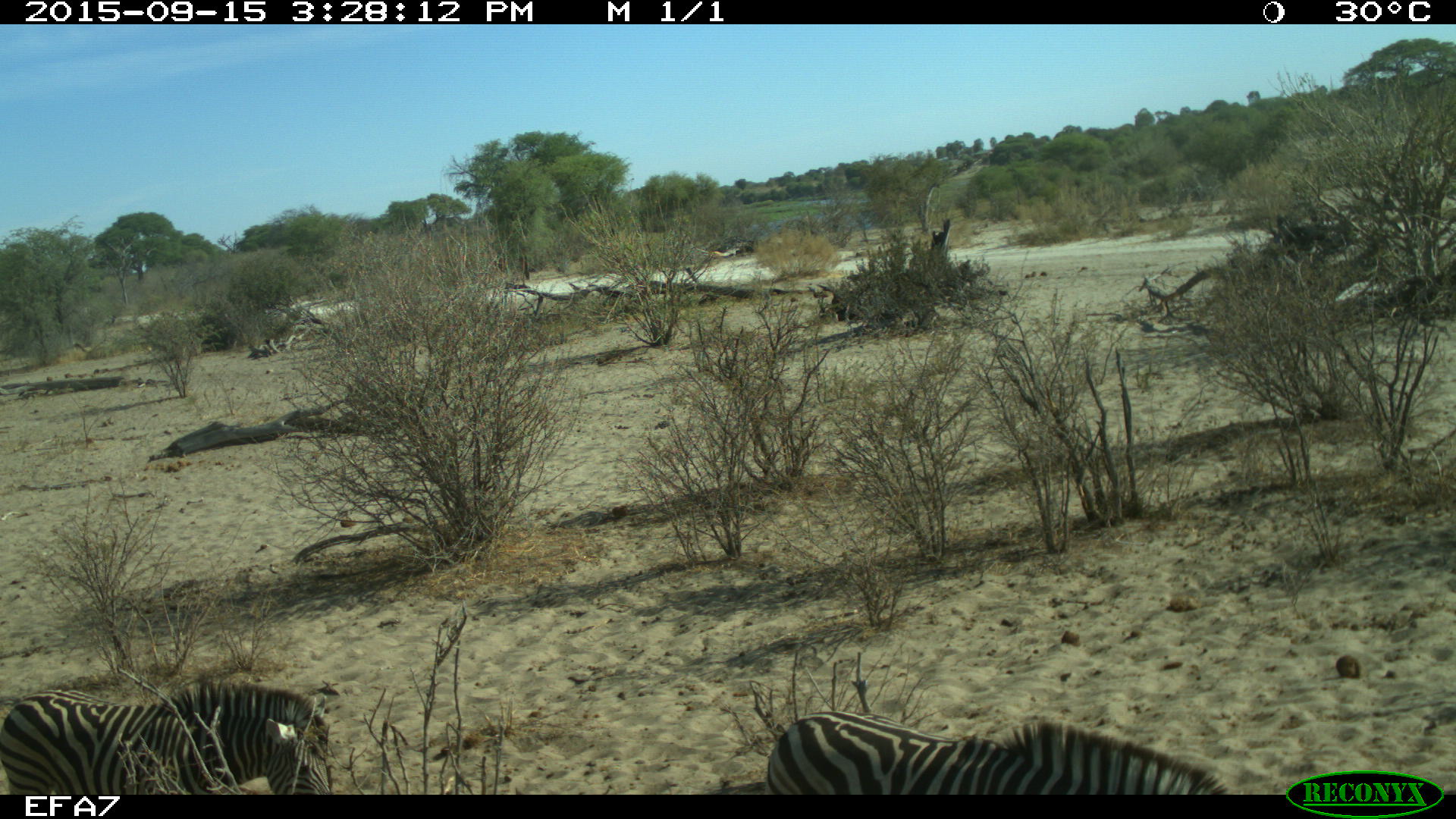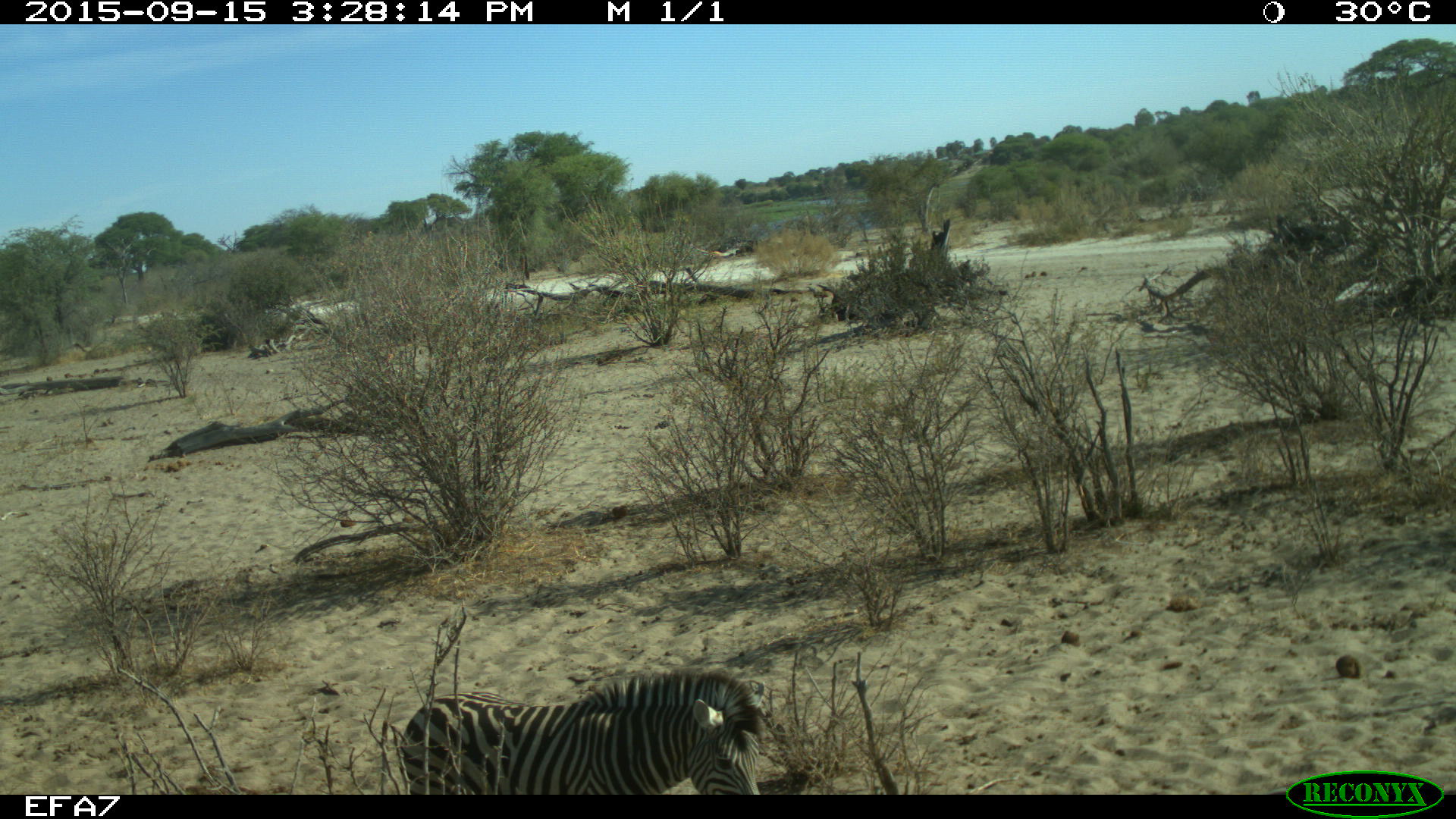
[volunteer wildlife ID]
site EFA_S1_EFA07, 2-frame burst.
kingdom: Animalia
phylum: Chordata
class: Mammalia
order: Perissodactyla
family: Equidae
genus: Equus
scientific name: Equus quagga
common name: plains zebra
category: zebraplains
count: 2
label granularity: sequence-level